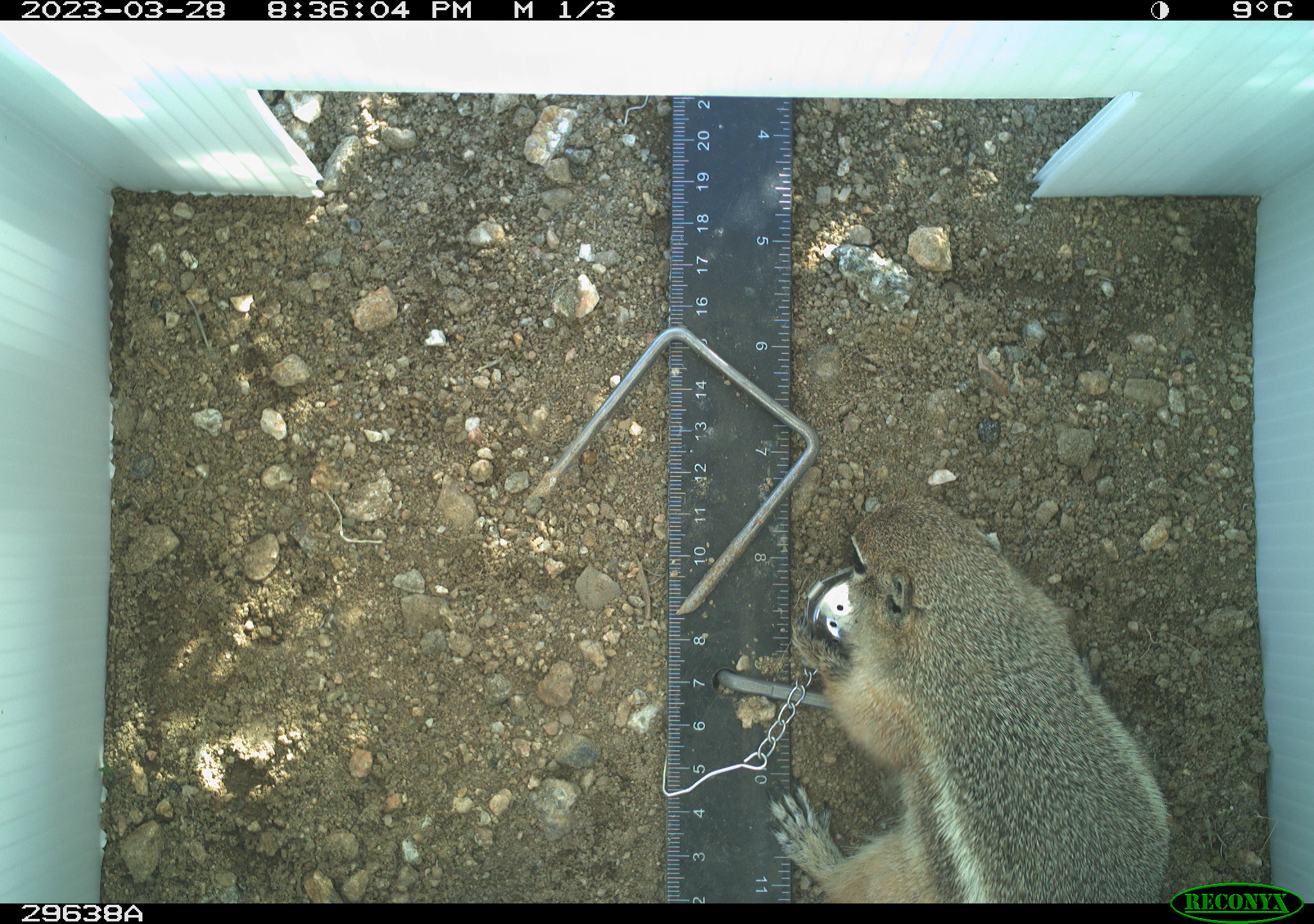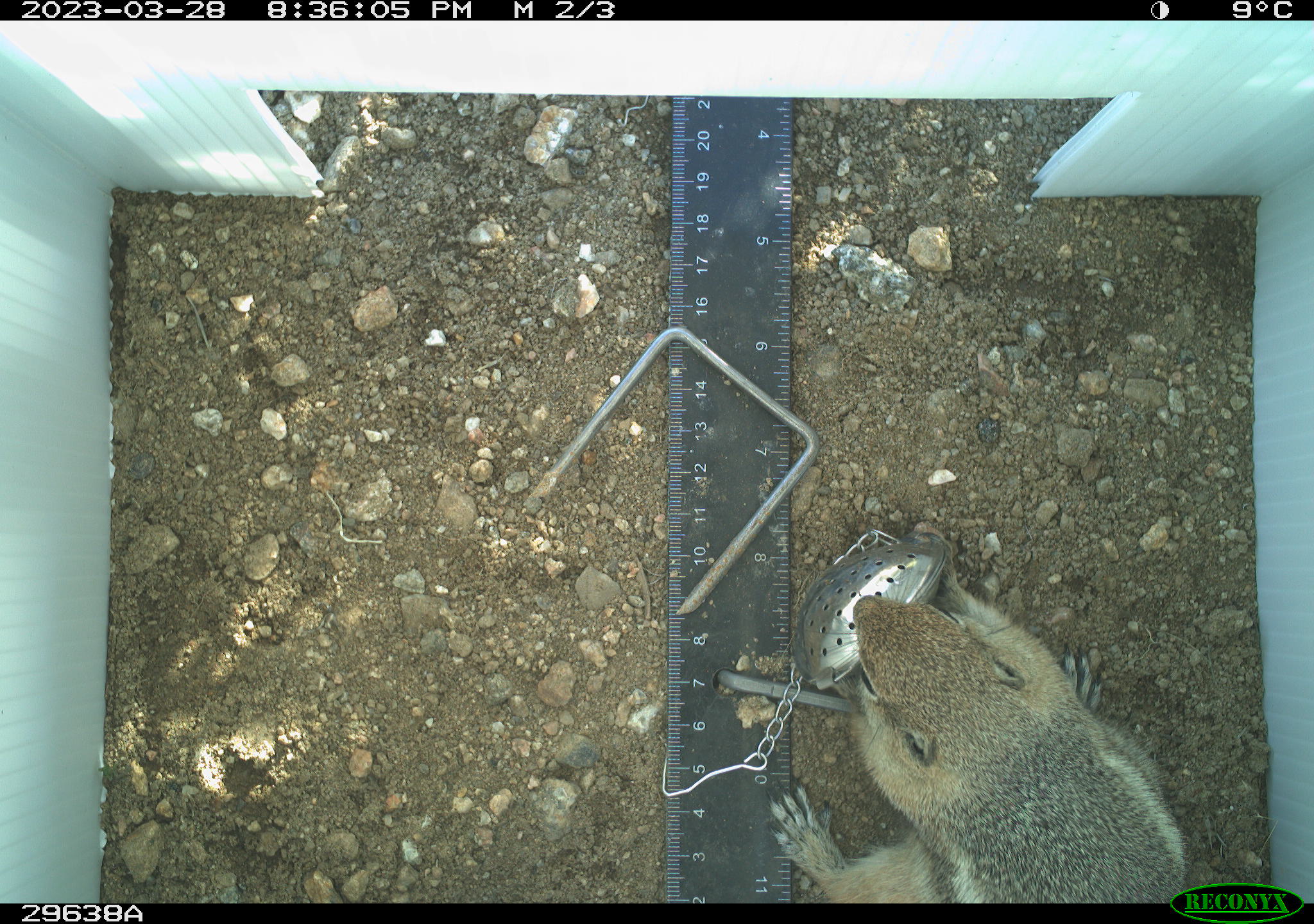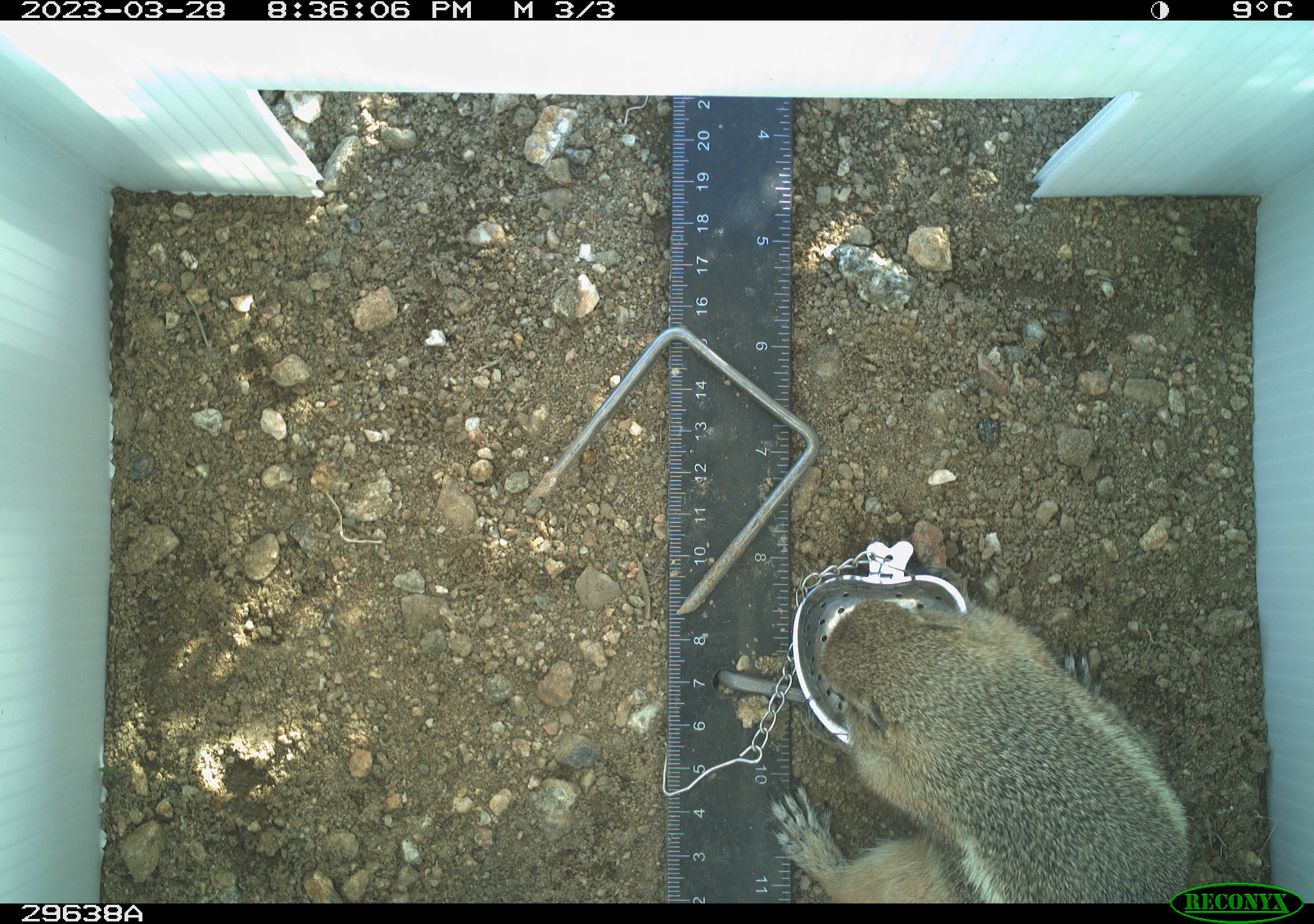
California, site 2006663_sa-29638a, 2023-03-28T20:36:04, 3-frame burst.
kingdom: Animalia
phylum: Chordata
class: Mammalia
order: Rodentia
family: Sciuridae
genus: Ammospermophilus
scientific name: Ammospermophilus leucurus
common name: white-tailed antelope squirrel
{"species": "white-tailed antelope squirrel (Ammospermophilus leucurus)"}